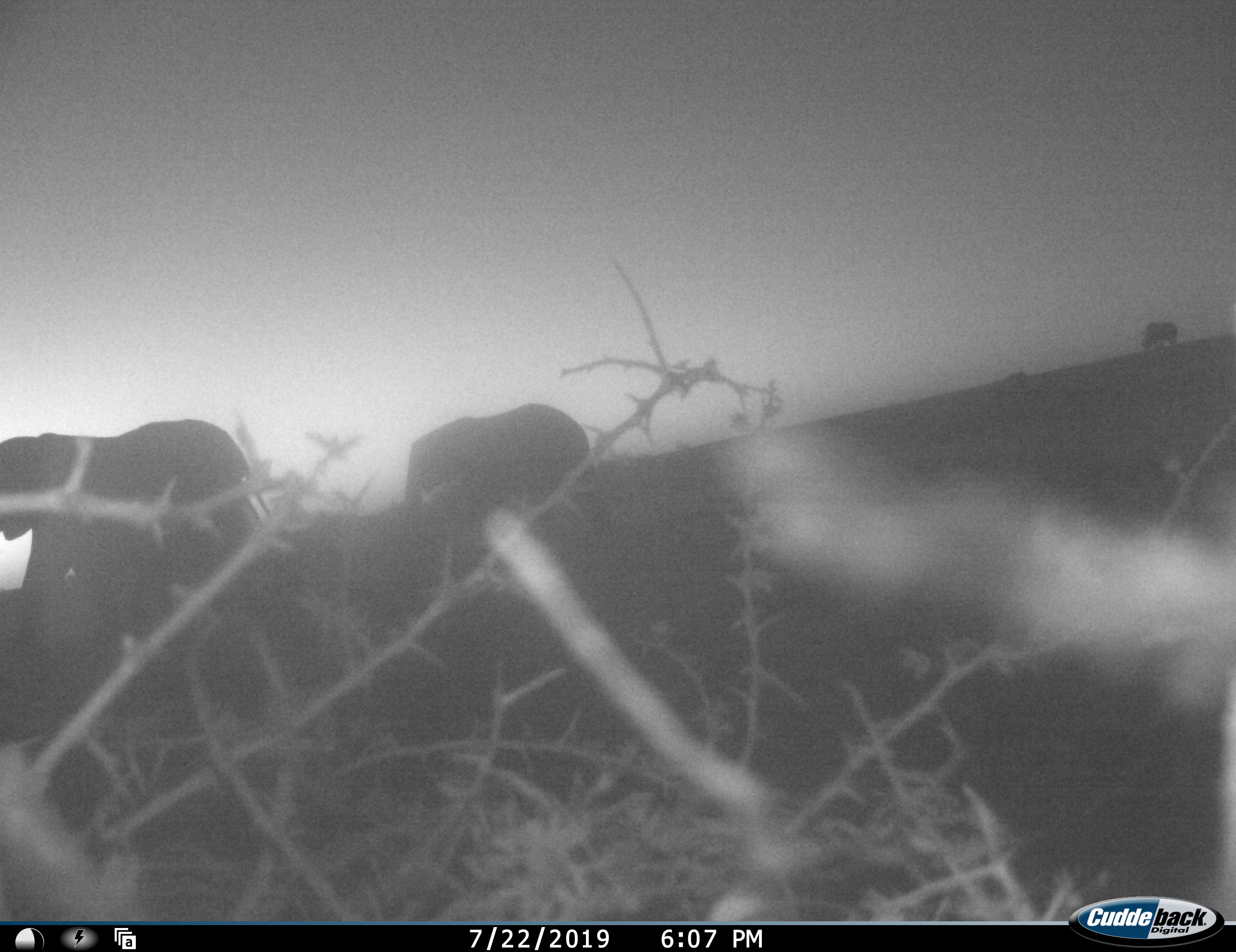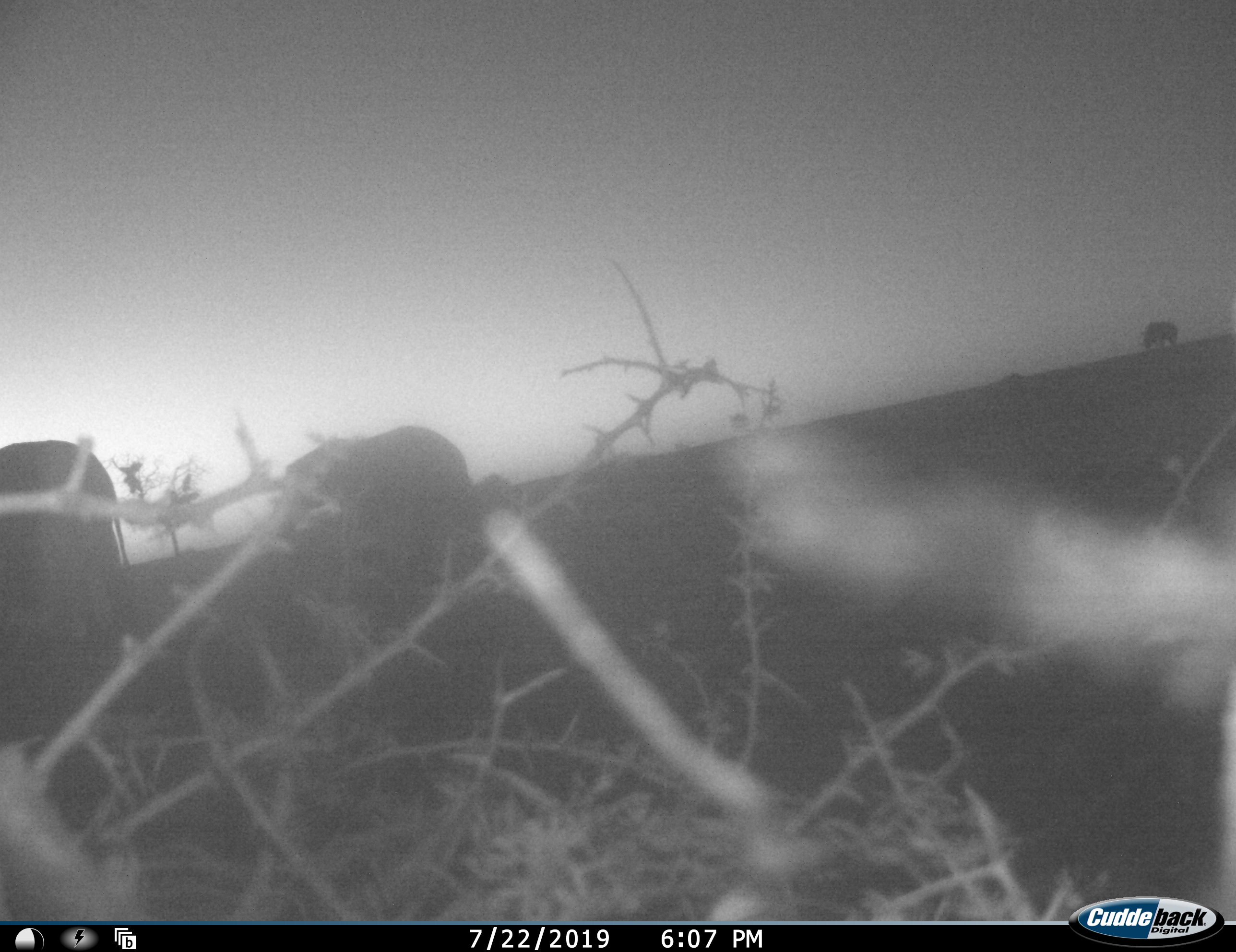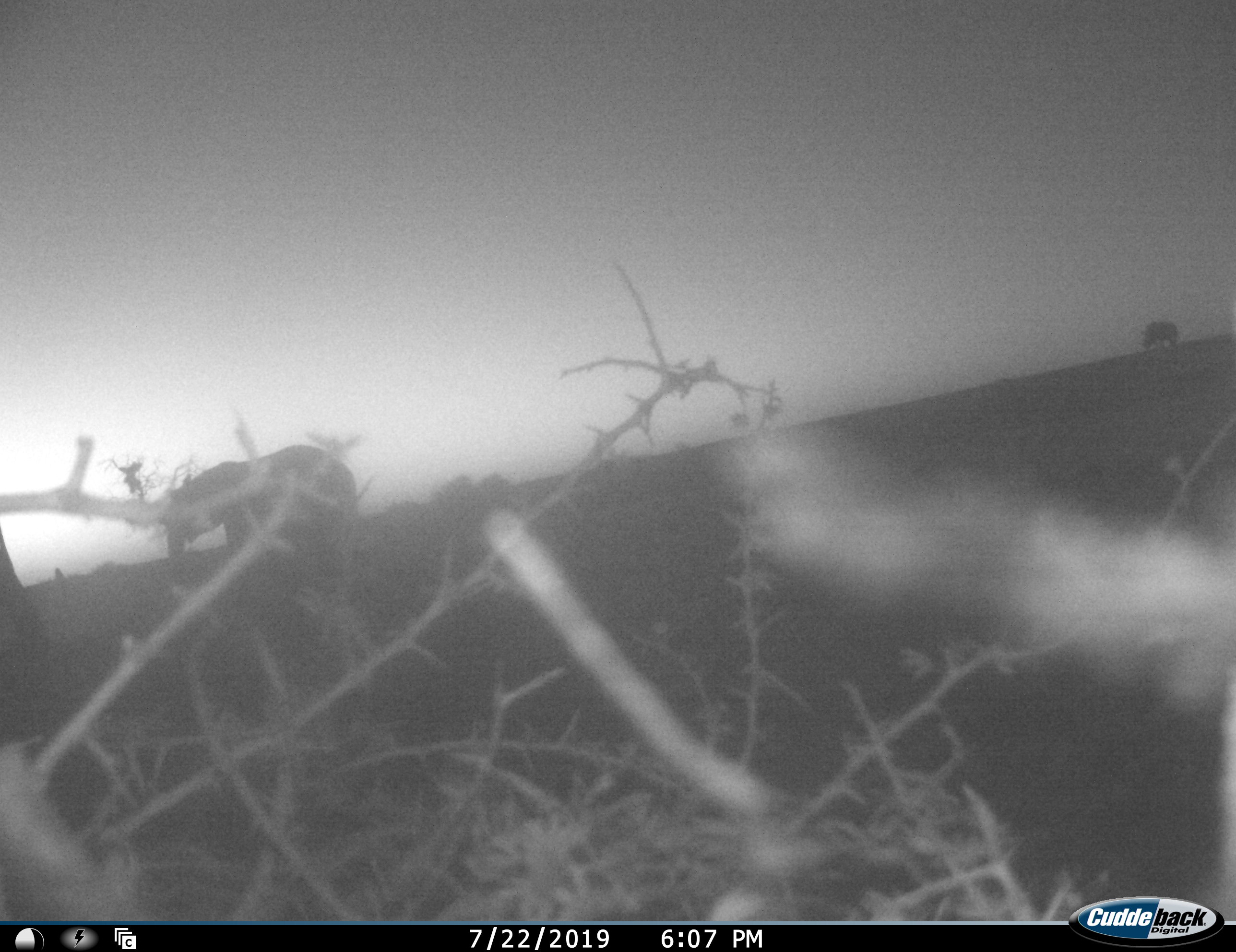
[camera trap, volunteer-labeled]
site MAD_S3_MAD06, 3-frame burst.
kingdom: Animalia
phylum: Chordata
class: Mammalia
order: Proboscidea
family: Elephantidae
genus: Loxodonta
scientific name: Loxodonta africana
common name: african bush elephant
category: elephant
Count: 2.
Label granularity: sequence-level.